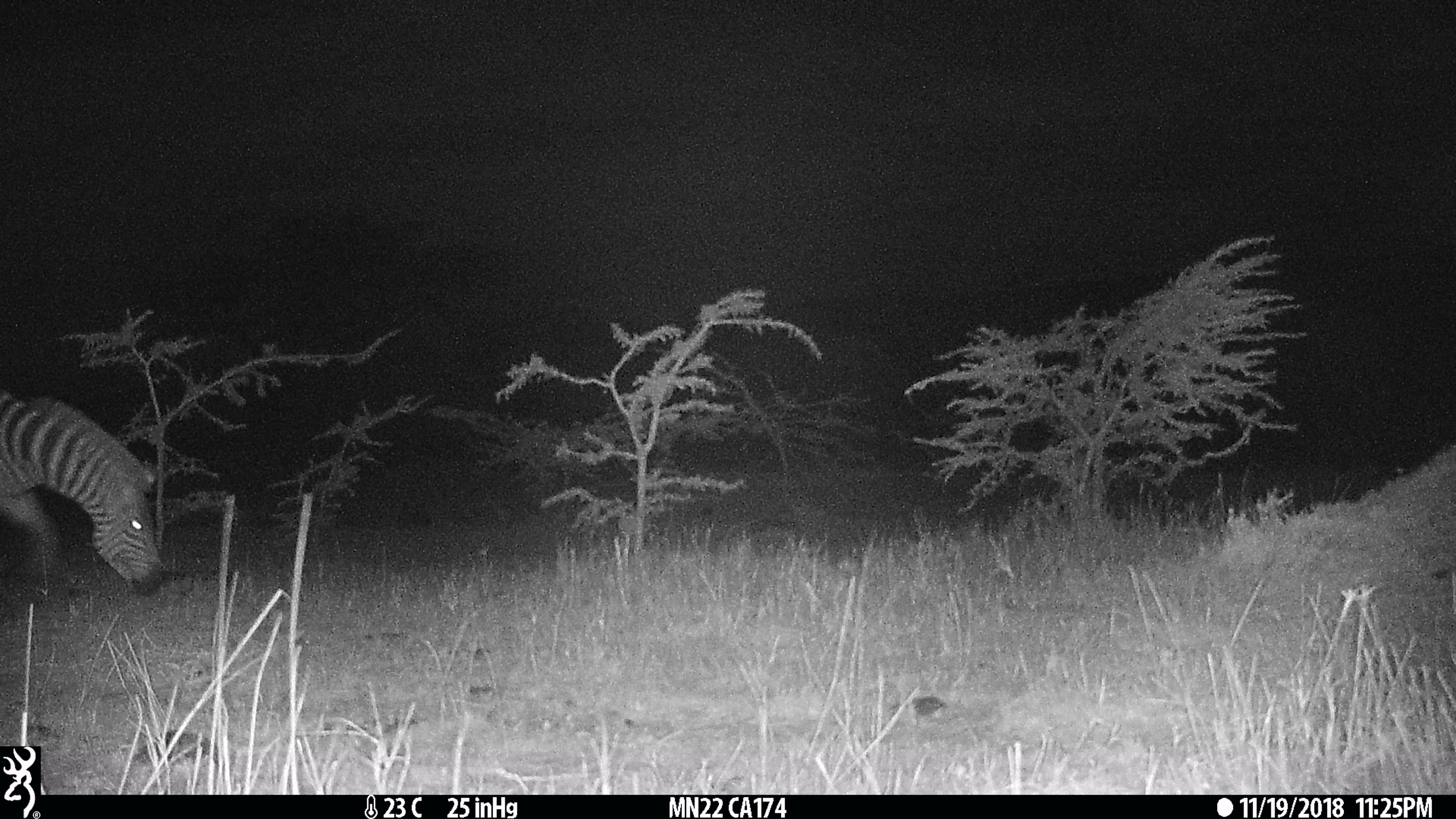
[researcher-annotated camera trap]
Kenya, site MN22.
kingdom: Animalia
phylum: Chordata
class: Mammalia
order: Perissodactyla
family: Equidae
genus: Equus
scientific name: Equus quagga burchellii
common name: burchell's zebra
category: zebra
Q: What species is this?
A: Zebra (burchell's zebra) (Equus quagga burchellii).